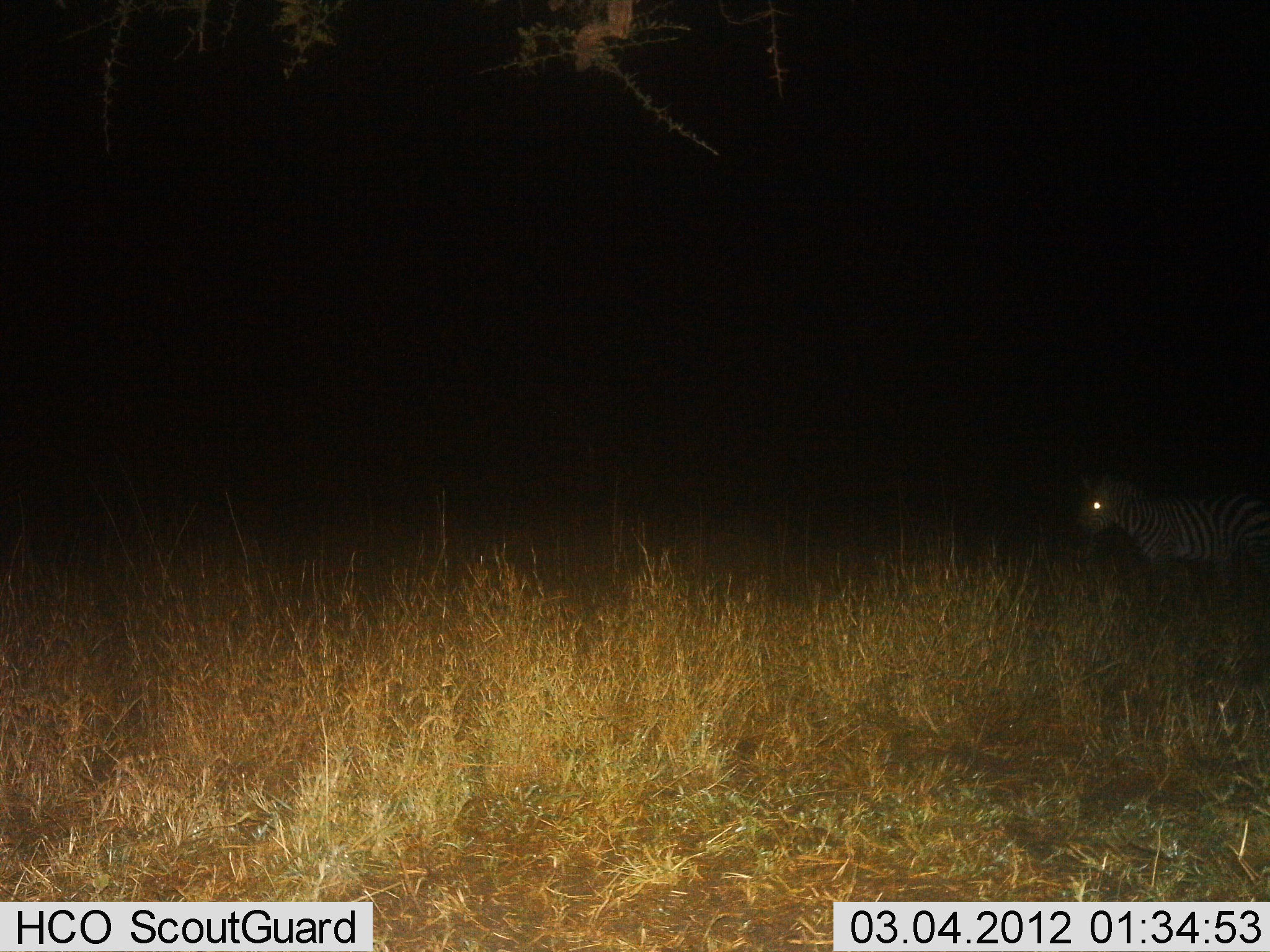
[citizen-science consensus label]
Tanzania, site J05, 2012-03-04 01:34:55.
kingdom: Animalia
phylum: Chordata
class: Mammalia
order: Perissodactyla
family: Equidae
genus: Equus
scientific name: Equus quagga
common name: plains zebra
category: zebra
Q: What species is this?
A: Zebra (plains zebra) (Equus quagga).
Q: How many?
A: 1.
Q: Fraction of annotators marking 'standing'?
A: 94%.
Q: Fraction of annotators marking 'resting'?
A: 0%.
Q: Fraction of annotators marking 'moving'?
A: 6%.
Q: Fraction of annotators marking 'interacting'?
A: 0%.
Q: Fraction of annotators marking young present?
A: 0%.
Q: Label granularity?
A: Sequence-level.